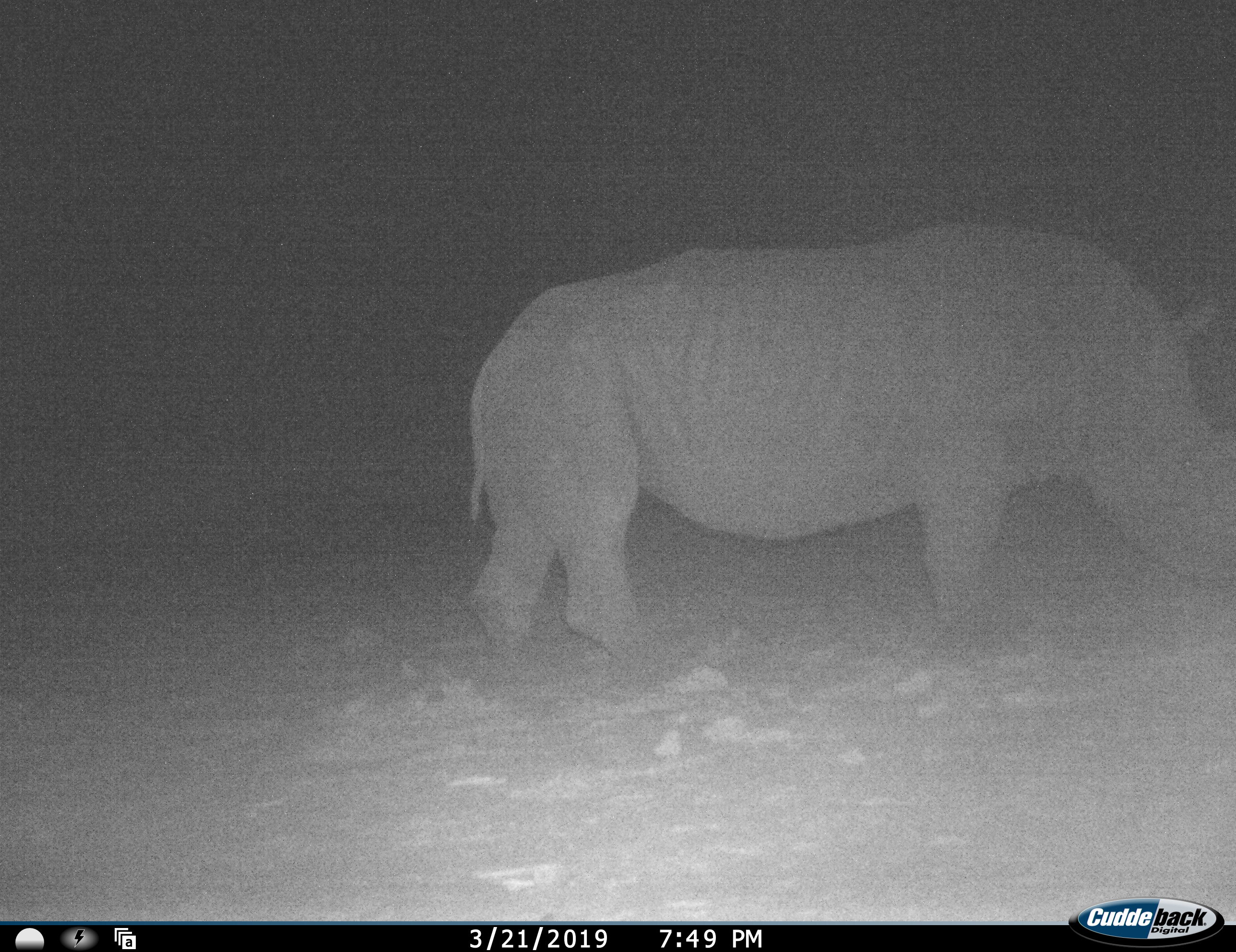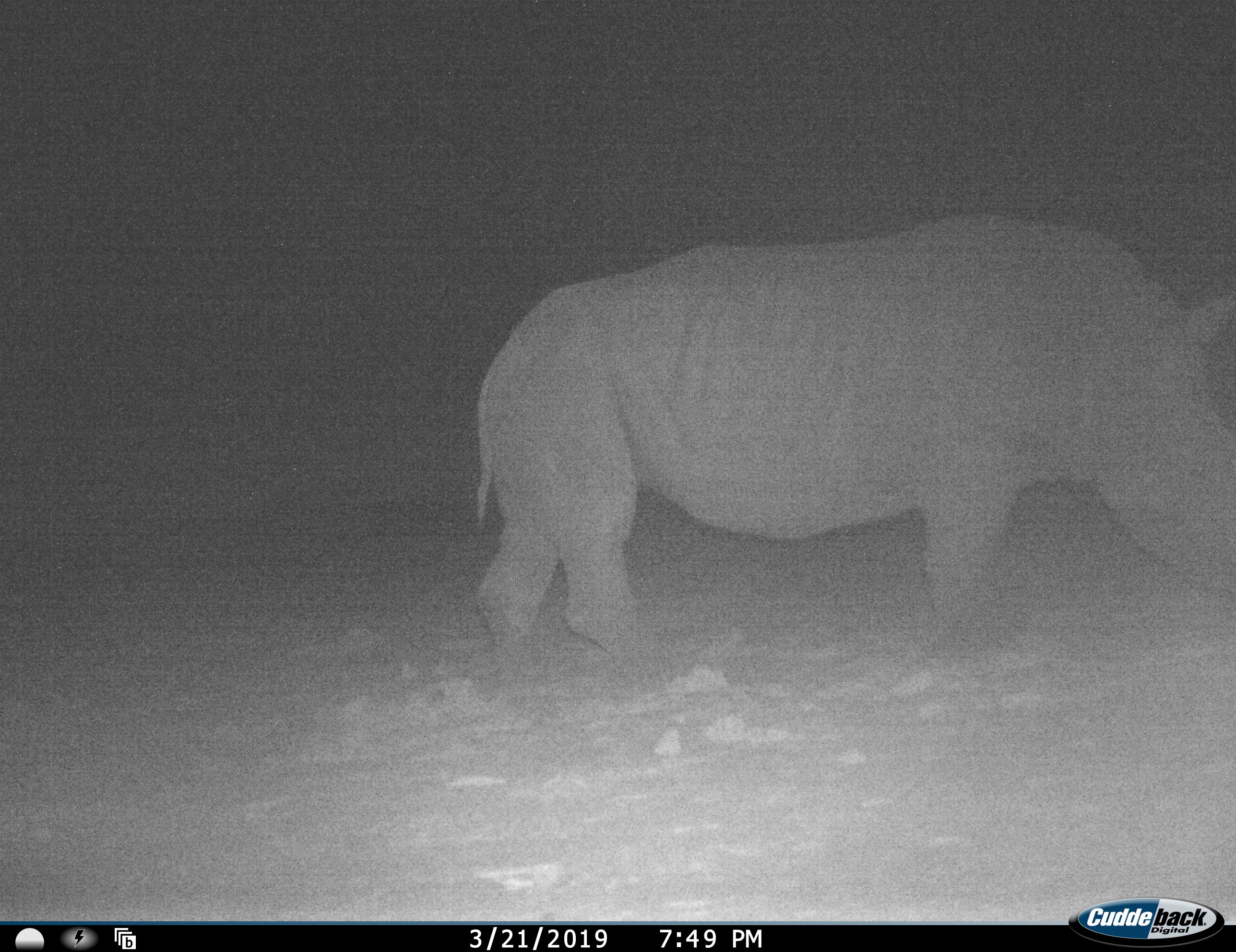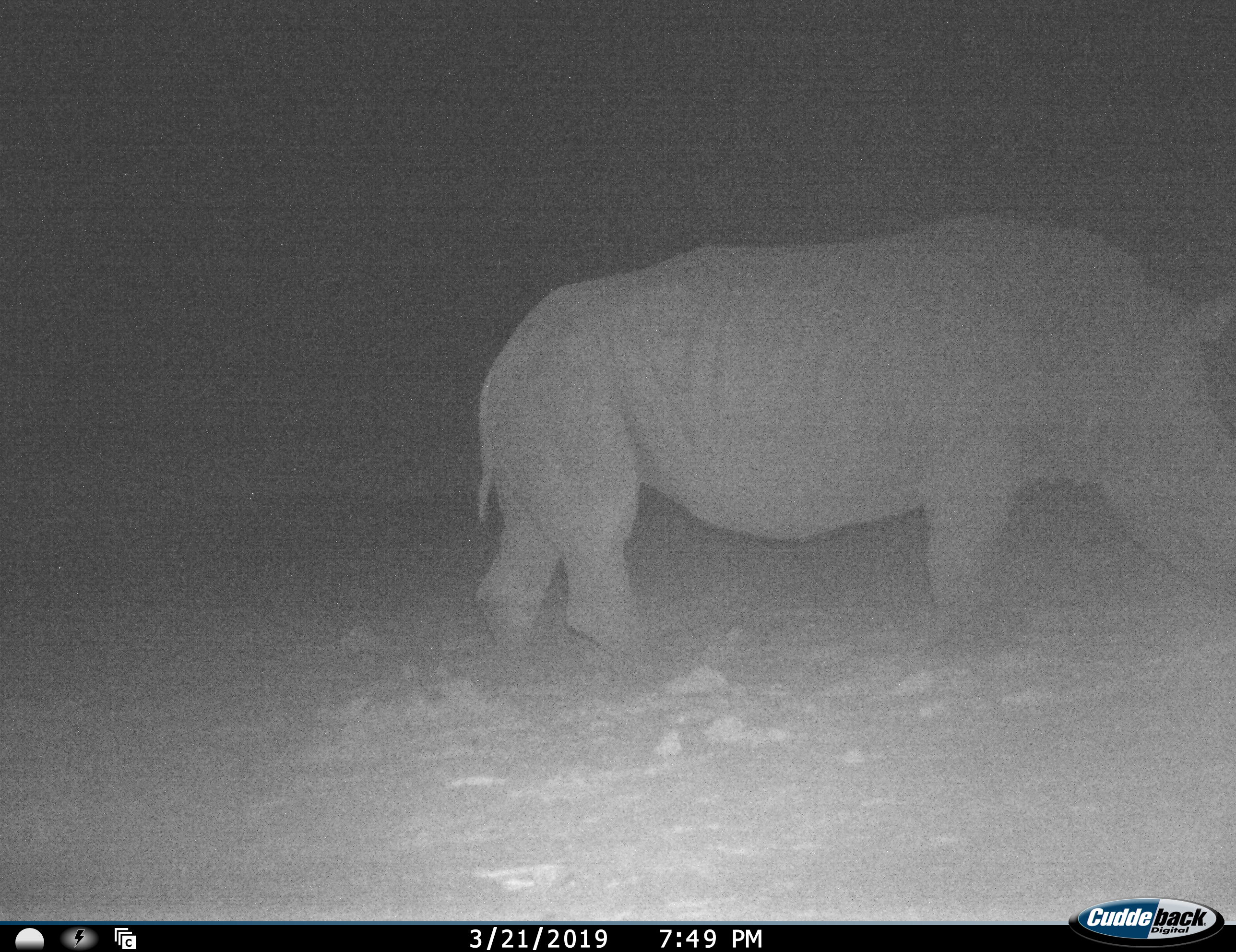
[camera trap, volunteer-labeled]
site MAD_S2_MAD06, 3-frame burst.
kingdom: Animalia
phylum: Chordata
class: Mammalia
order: Perissodactyla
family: Rhinocerotidae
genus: Ceratotherium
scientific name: Ceratotherium simum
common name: white rhinoceros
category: rhinoceroswhite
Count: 1.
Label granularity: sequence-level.